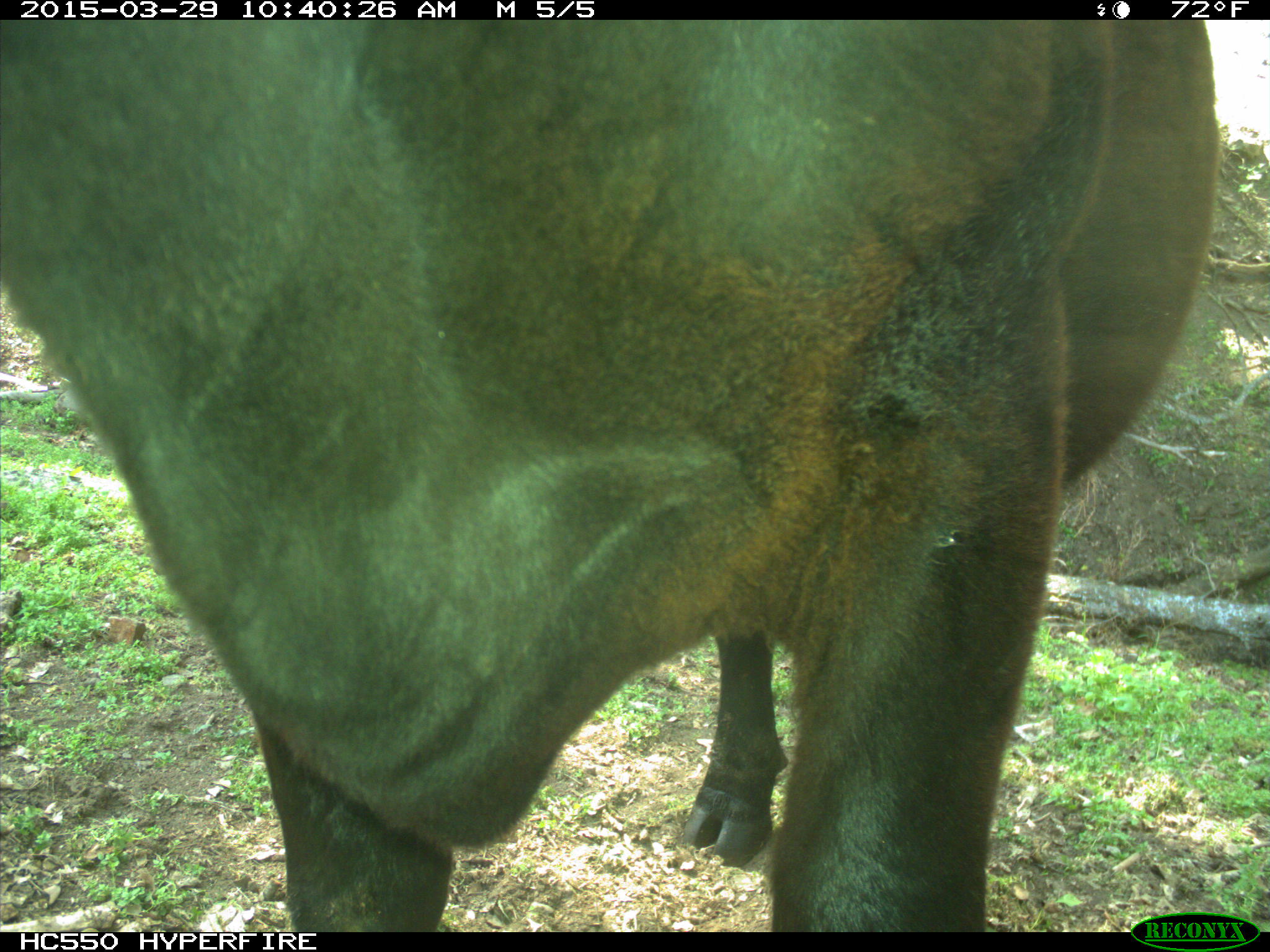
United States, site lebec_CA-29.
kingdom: Animalia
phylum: Chordata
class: Mammalia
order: Artiodactyla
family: Bovidae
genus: Bos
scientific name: Bos taurus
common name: domestic cow